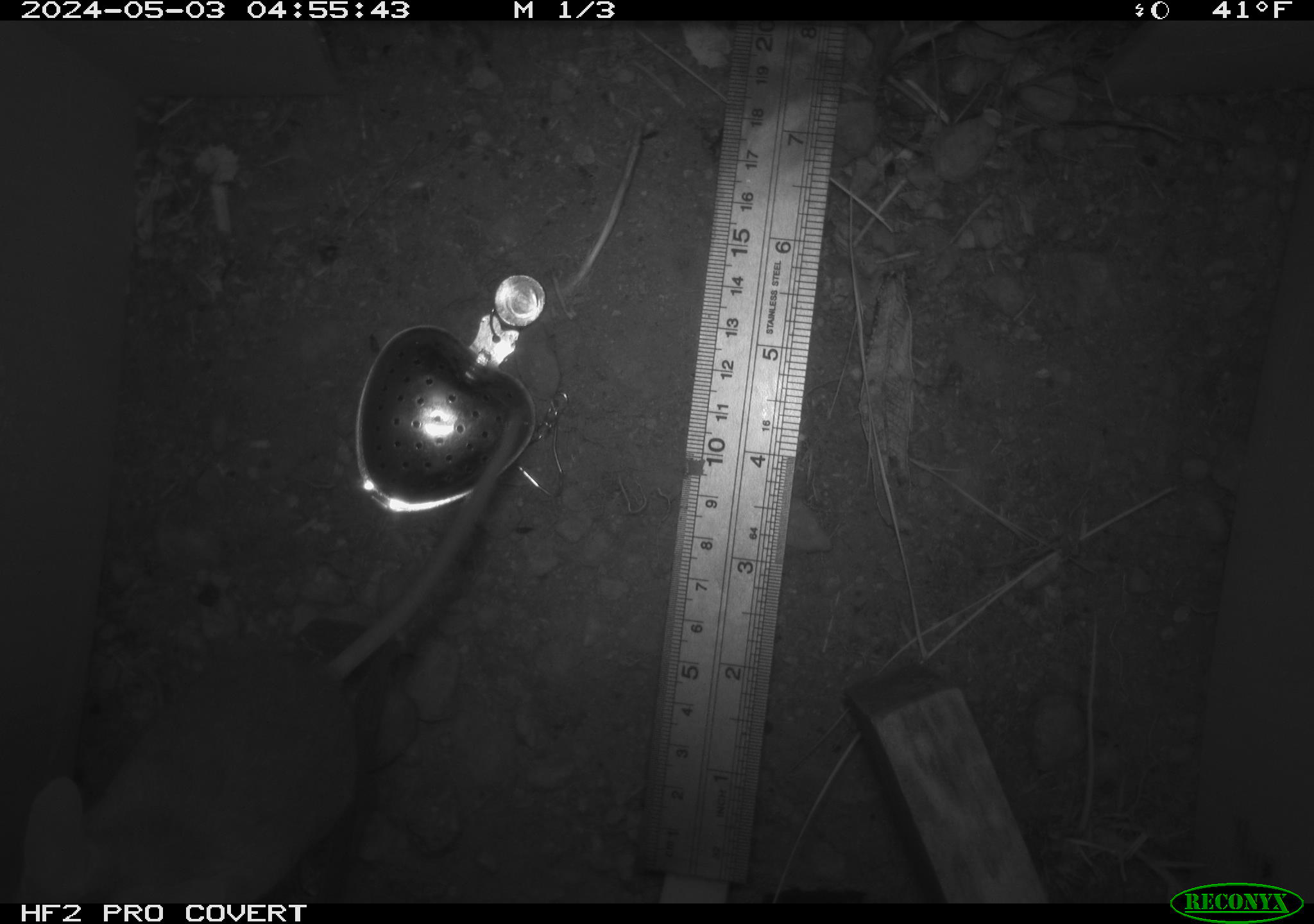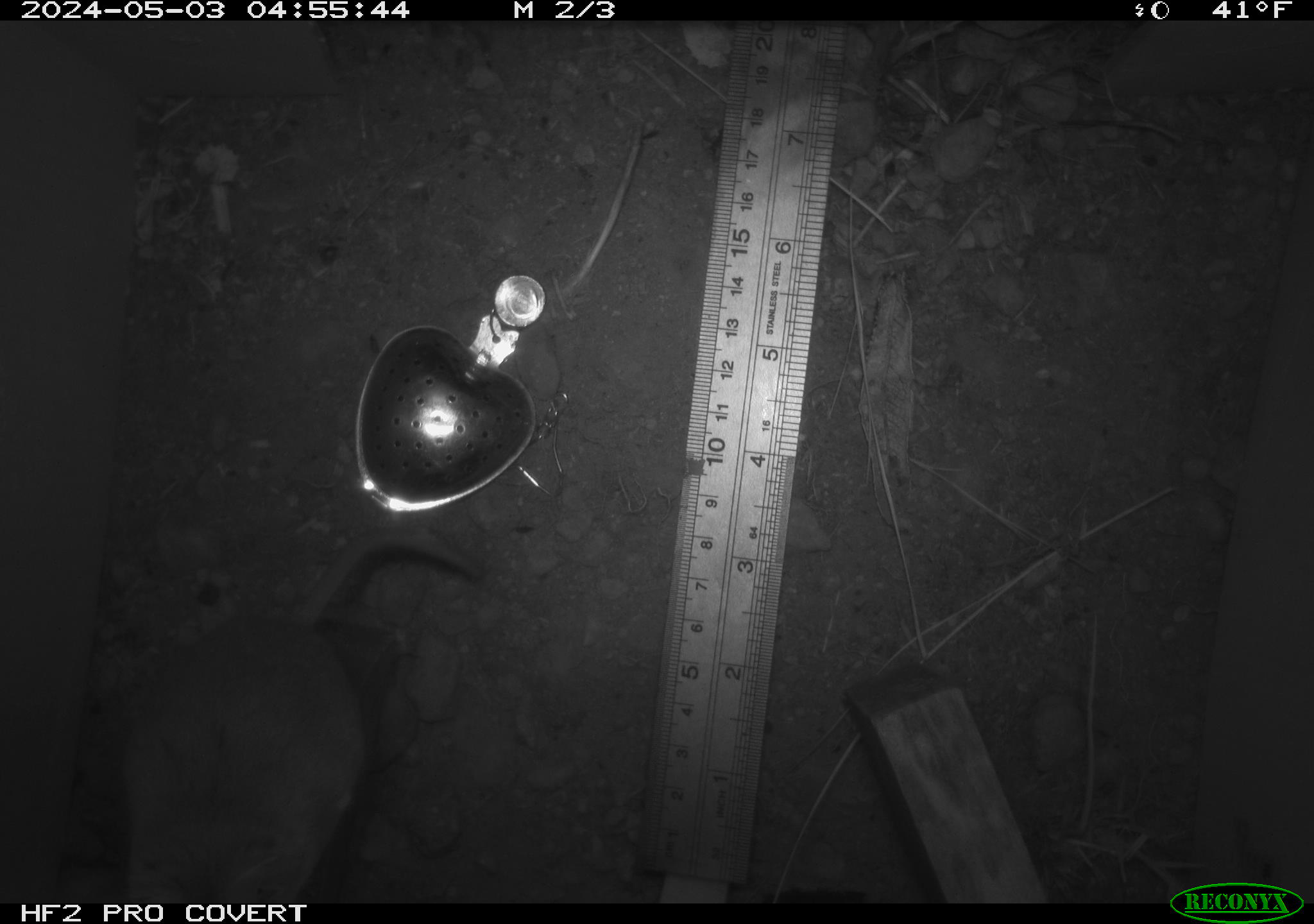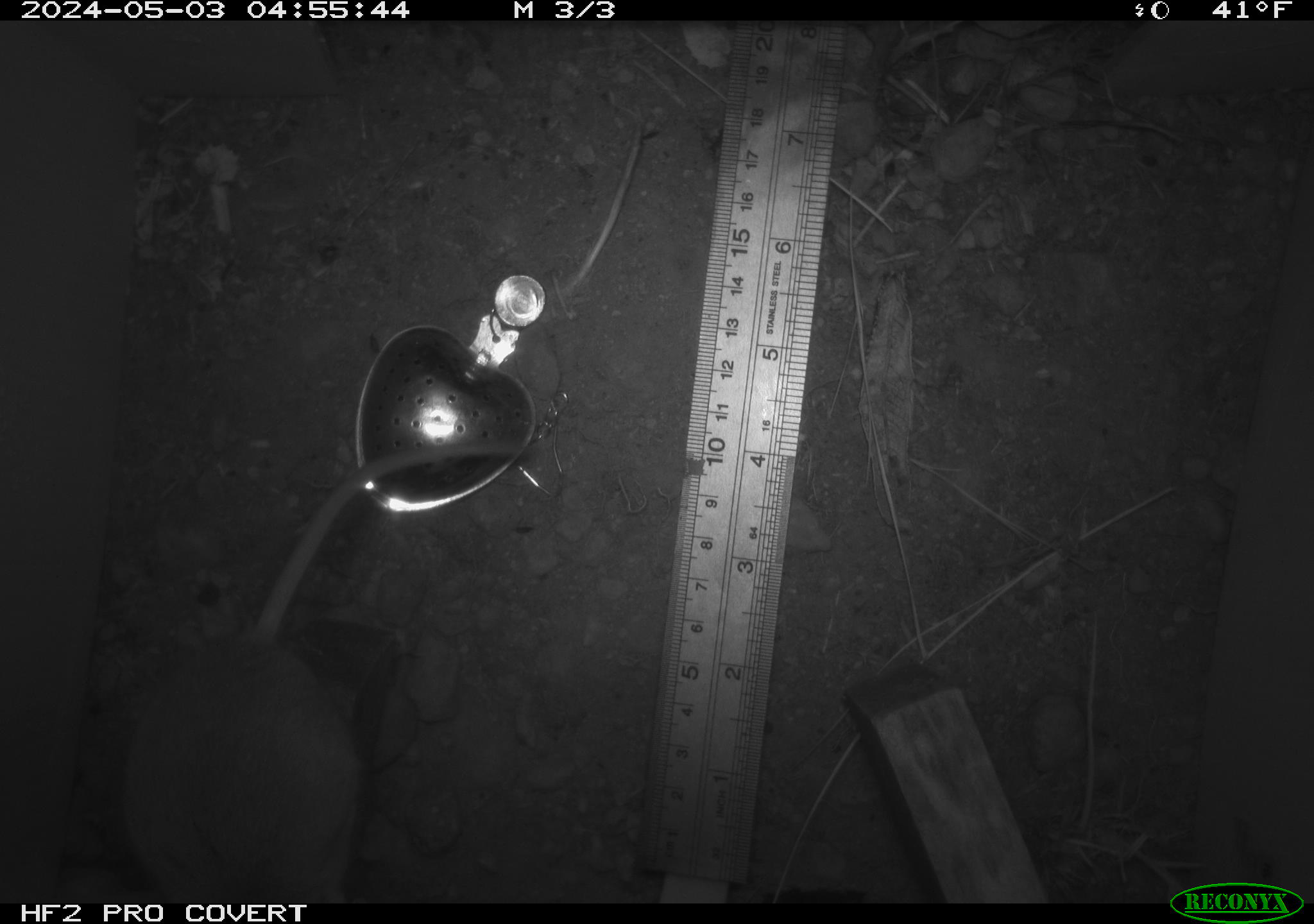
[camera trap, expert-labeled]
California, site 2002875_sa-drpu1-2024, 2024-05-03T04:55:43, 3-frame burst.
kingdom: Animalia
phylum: Chordata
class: Mammalia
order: Rodentia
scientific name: Rodentia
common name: mouse species